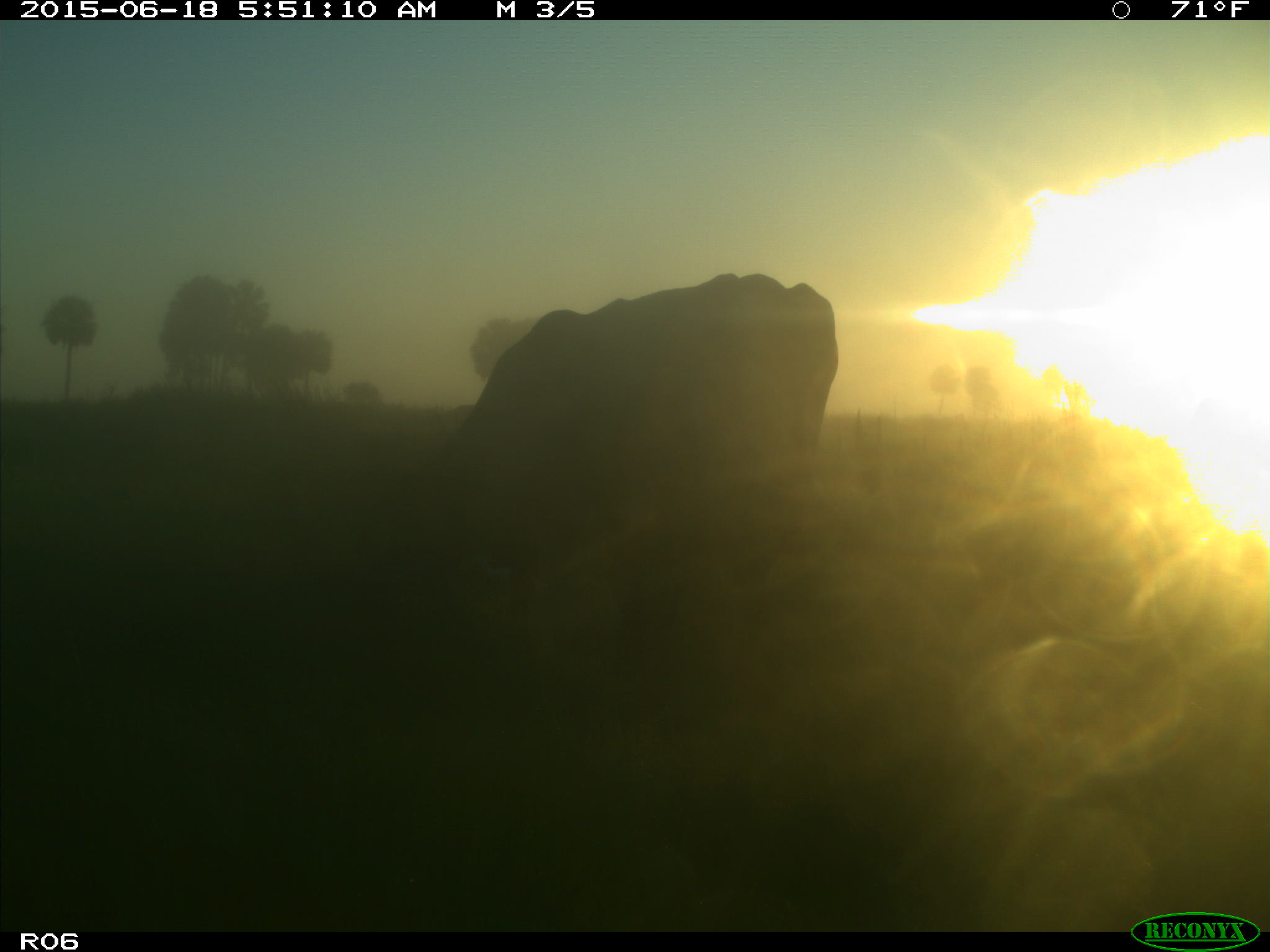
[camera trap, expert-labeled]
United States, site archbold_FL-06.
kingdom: Animalia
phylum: Chordata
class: Mammalia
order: Artiodactyla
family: Bovidae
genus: Bos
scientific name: Bos taurus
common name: domestic cow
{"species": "Bos taurus (domestic cow)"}